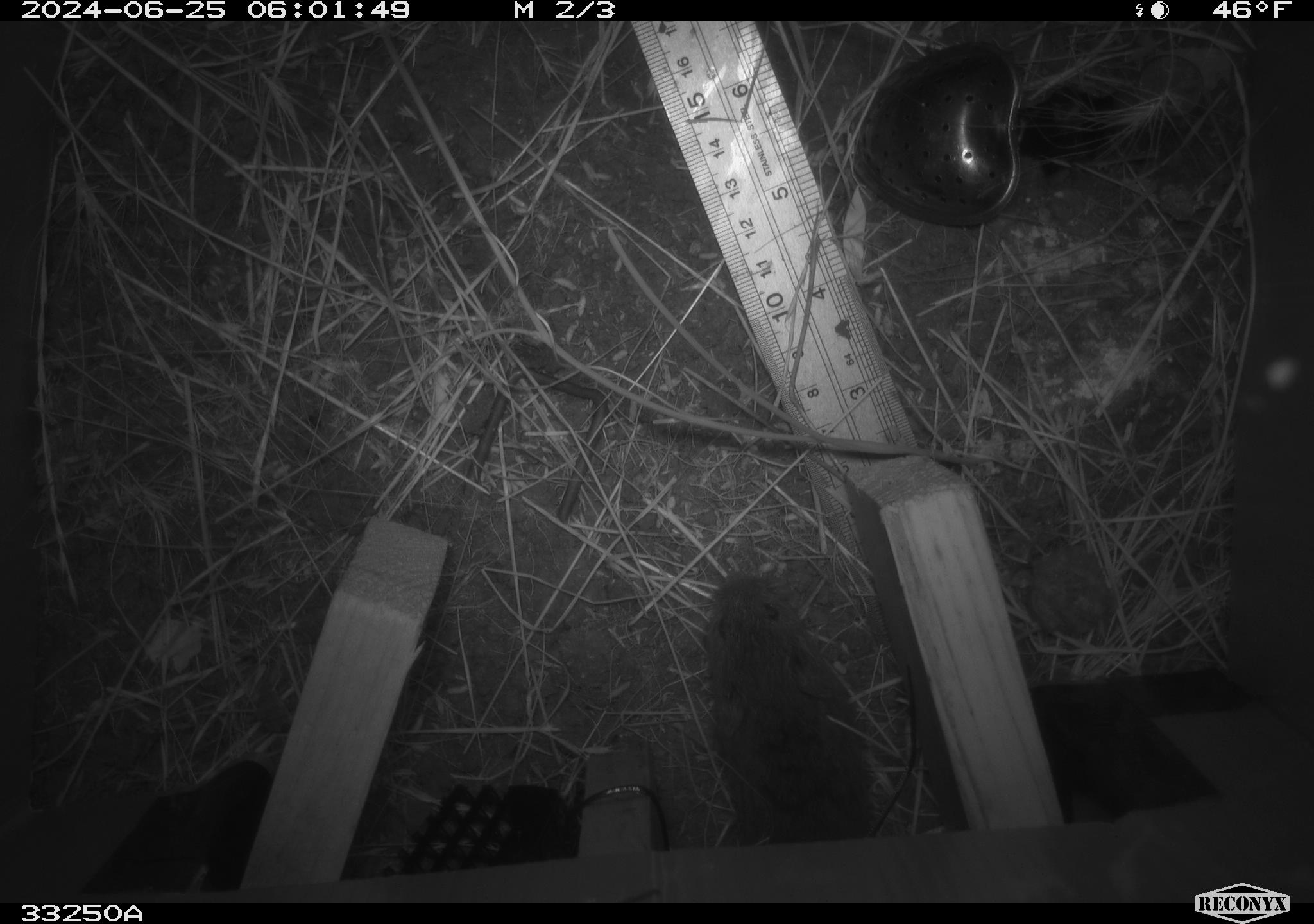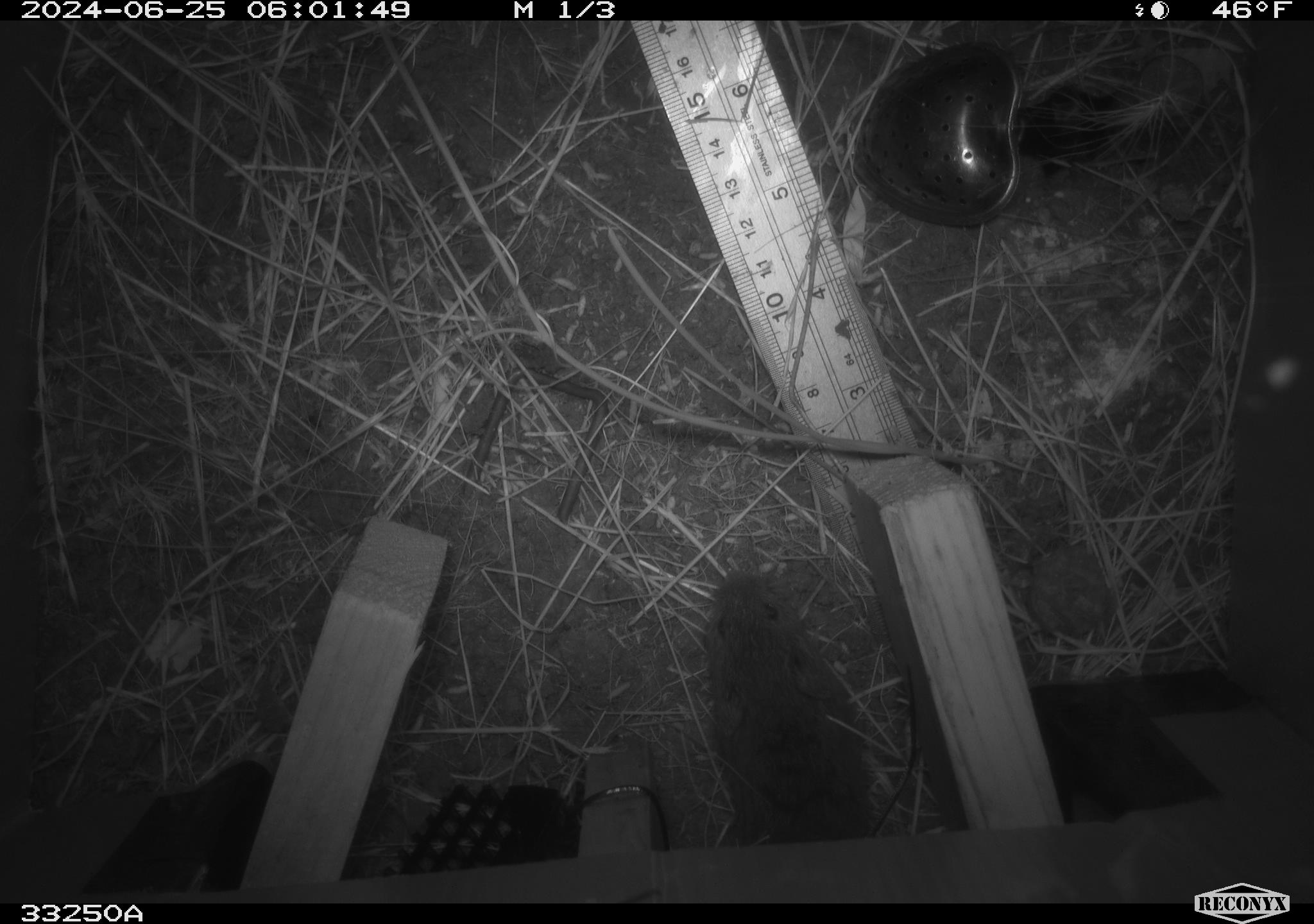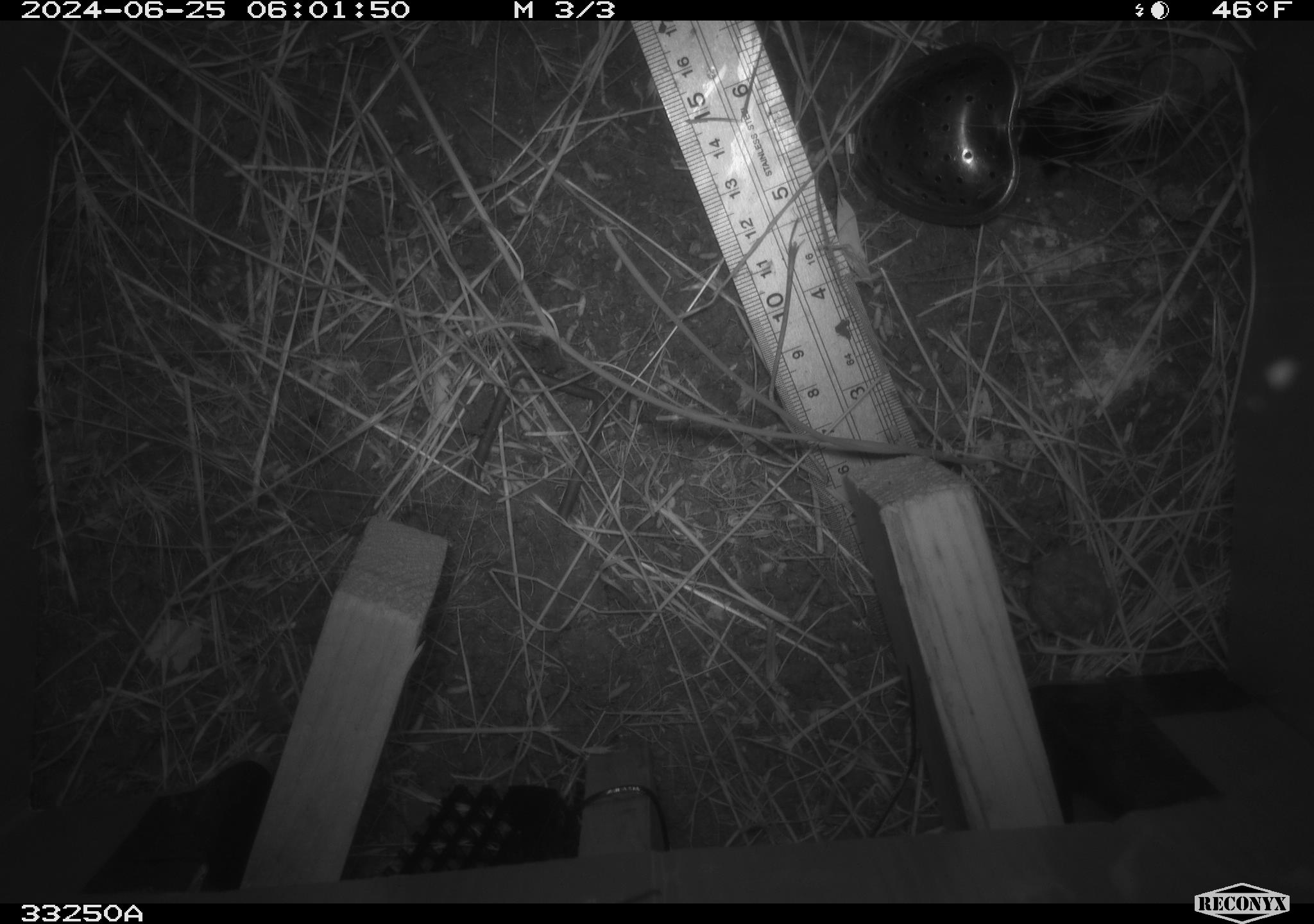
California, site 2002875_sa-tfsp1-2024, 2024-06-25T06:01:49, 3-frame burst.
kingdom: Animalia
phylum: Chordata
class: Mammalia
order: Rodentia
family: Cricetidae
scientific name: Arvicolinae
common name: voles, lemmings, and muskrats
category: arvicolinae subfamily